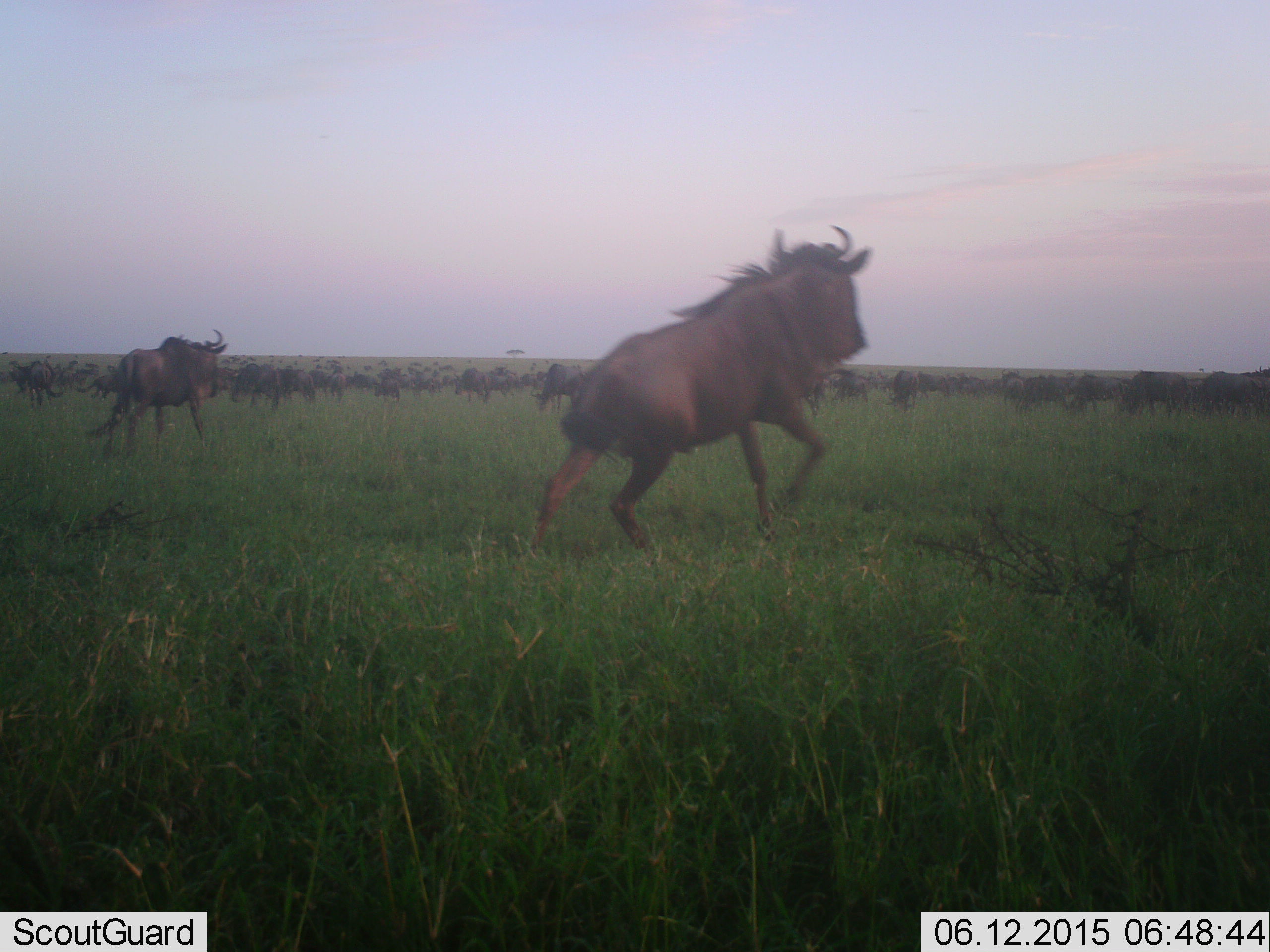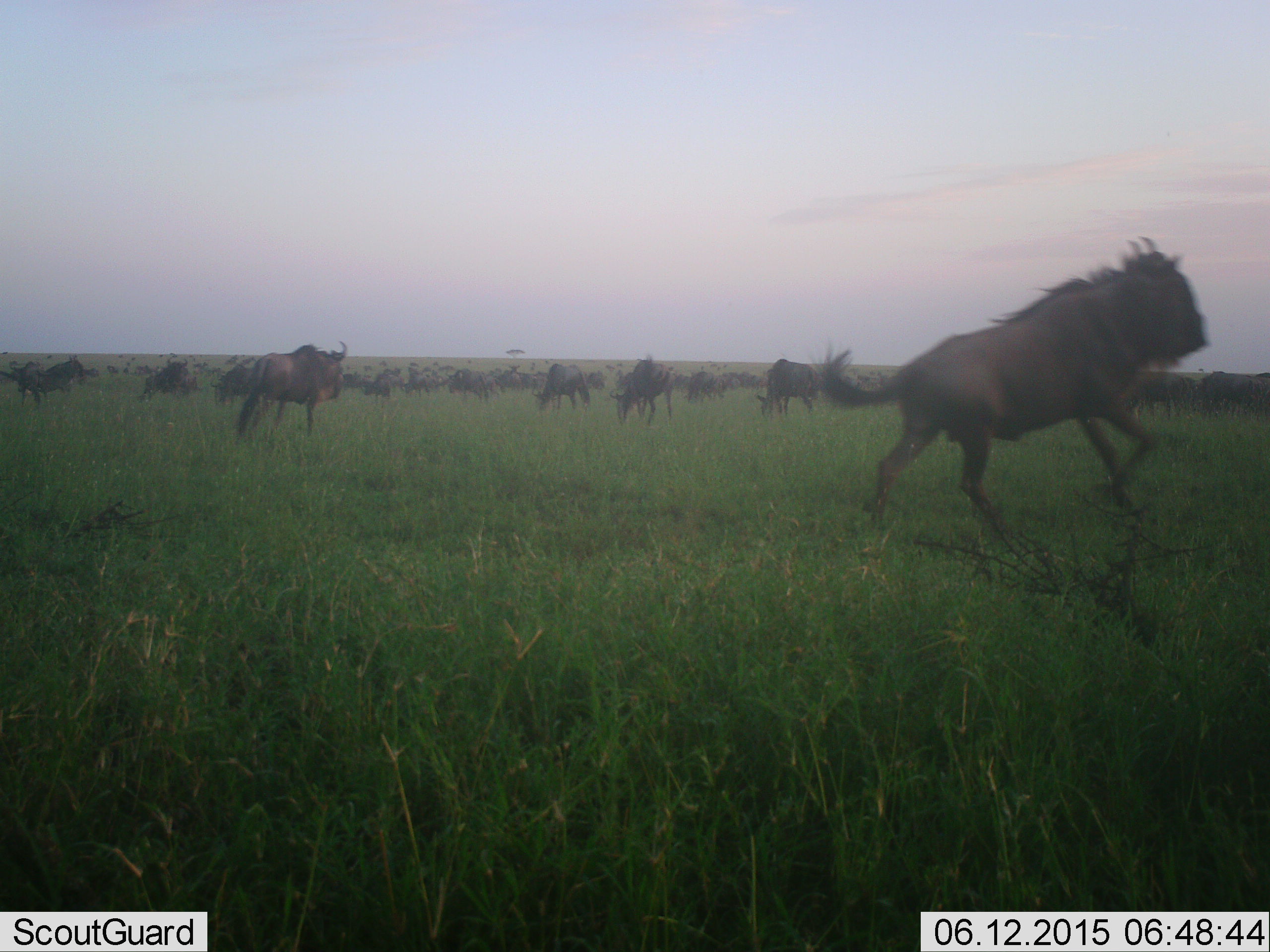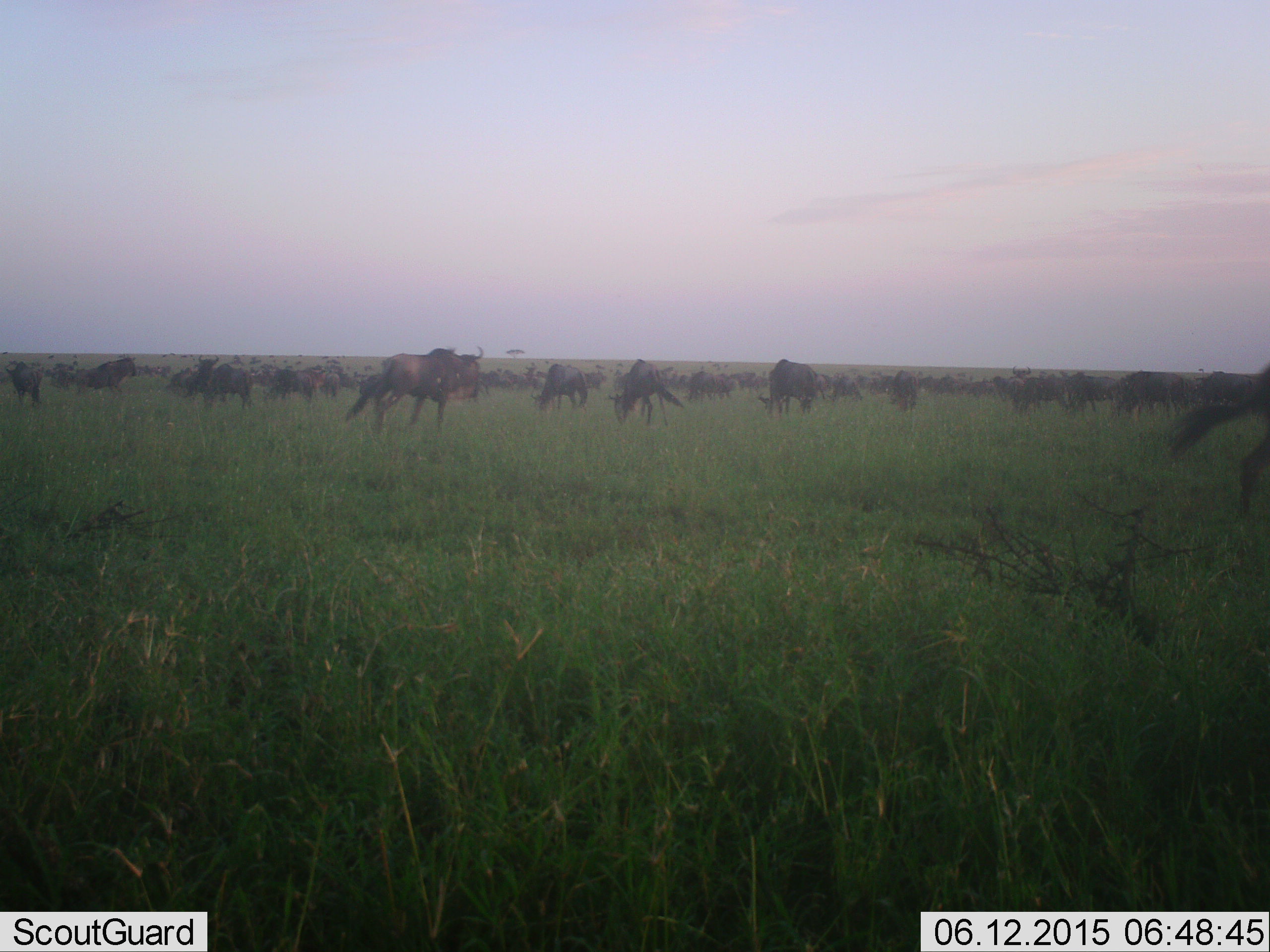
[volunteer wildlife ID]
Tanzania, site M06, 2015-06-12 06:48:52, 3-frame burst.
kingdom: Animalia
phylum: Chordata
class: Mammalia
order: Artiodactyla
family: Bovidae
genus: Connochaetes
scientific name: Connochaetes taurinus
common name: blue wildebeest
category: wildebeest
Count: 51+.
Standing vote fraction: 60%.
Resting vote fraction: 0%.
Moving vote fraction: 100%.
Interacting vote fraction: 10%.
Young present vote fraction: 0%.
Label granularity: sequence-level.